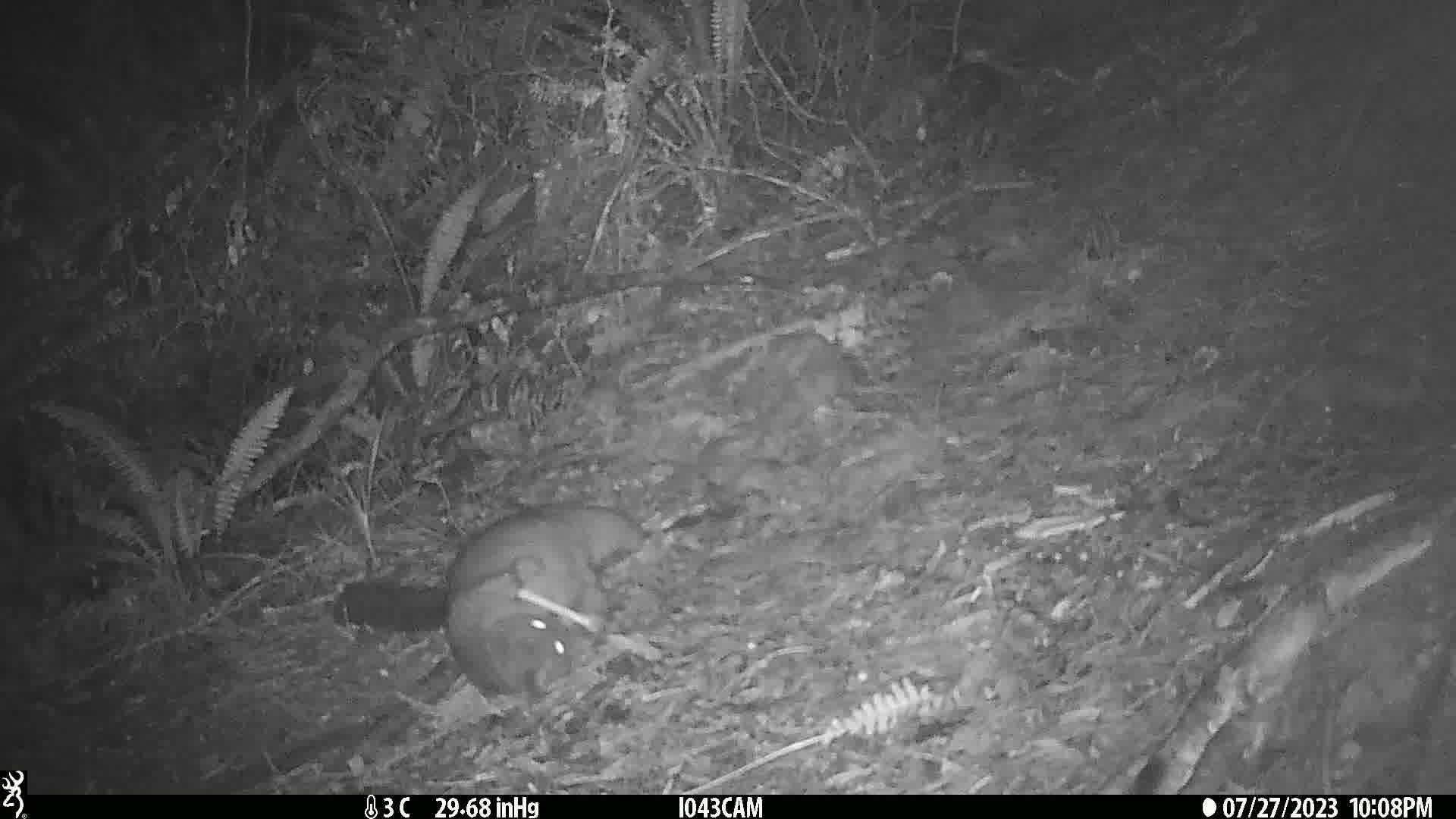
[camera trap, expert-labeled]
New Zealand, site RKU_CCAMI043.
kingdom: Animalia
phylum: Chordata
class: Mammalia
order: Diprotodontia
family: Phalangeridae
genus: Trichosurus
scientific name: Trichosurus vulpecula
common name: common brushtail possum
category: possum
Possum (common brushtail possum) (Trichosurus vulpecula).